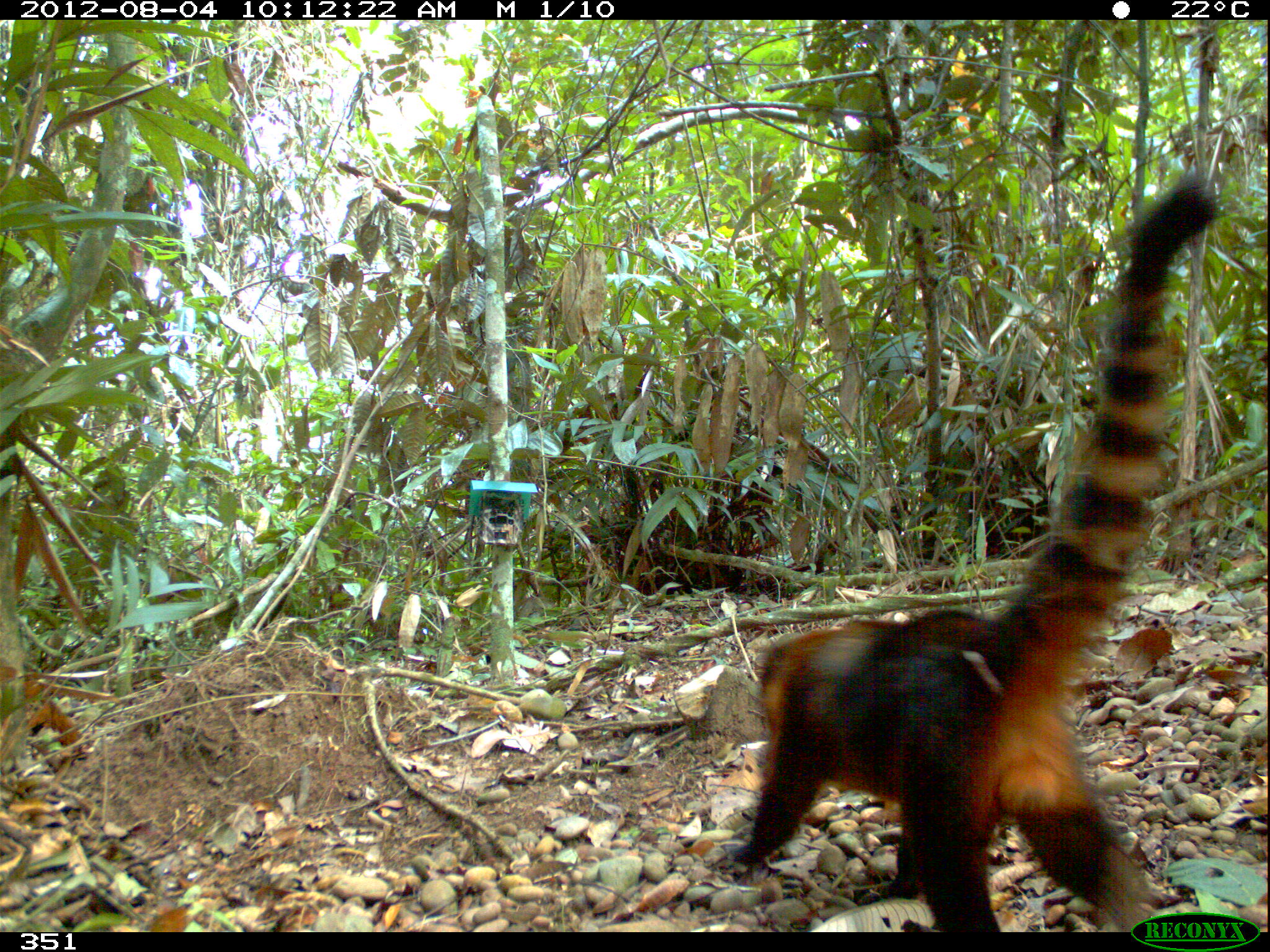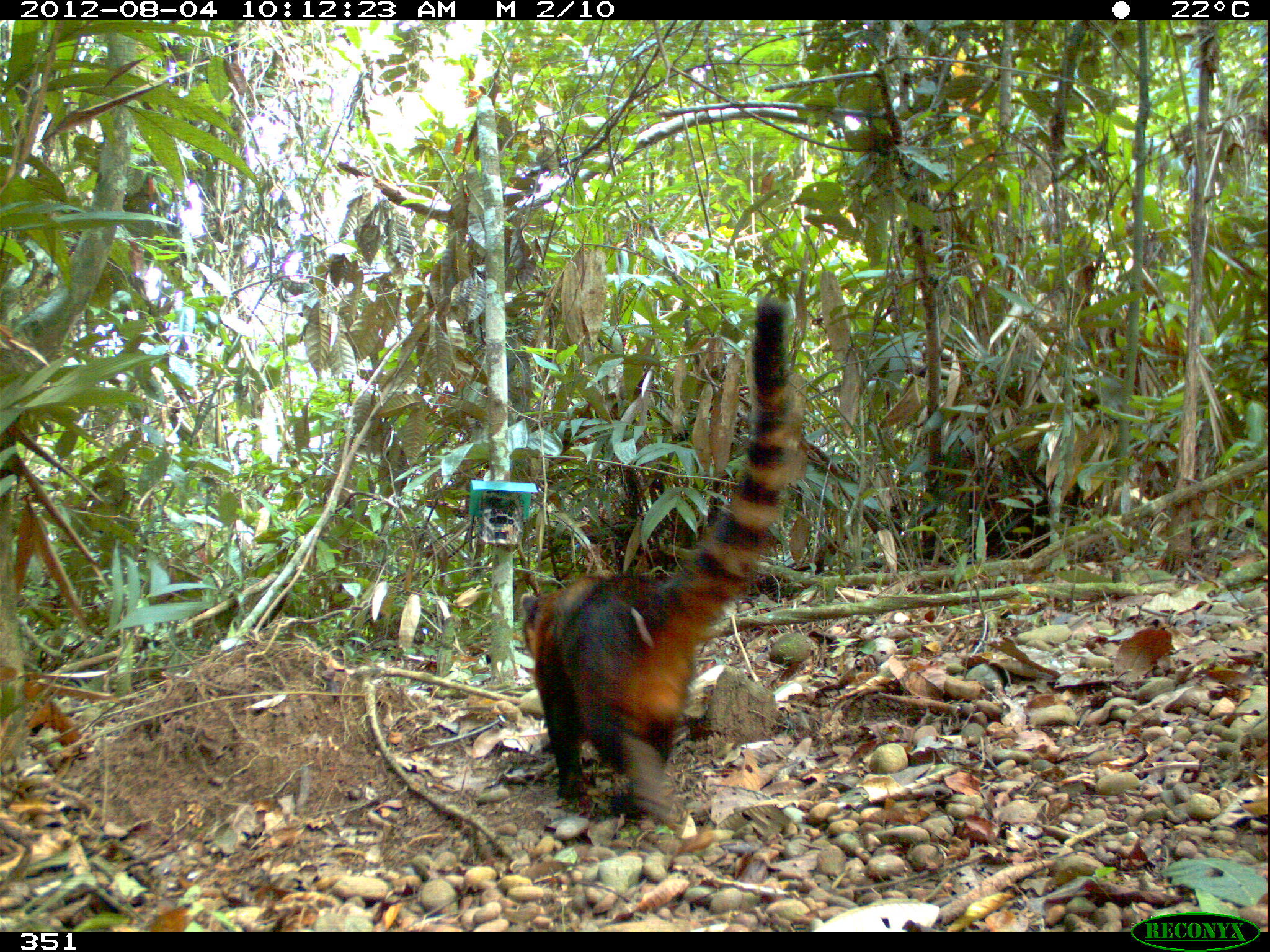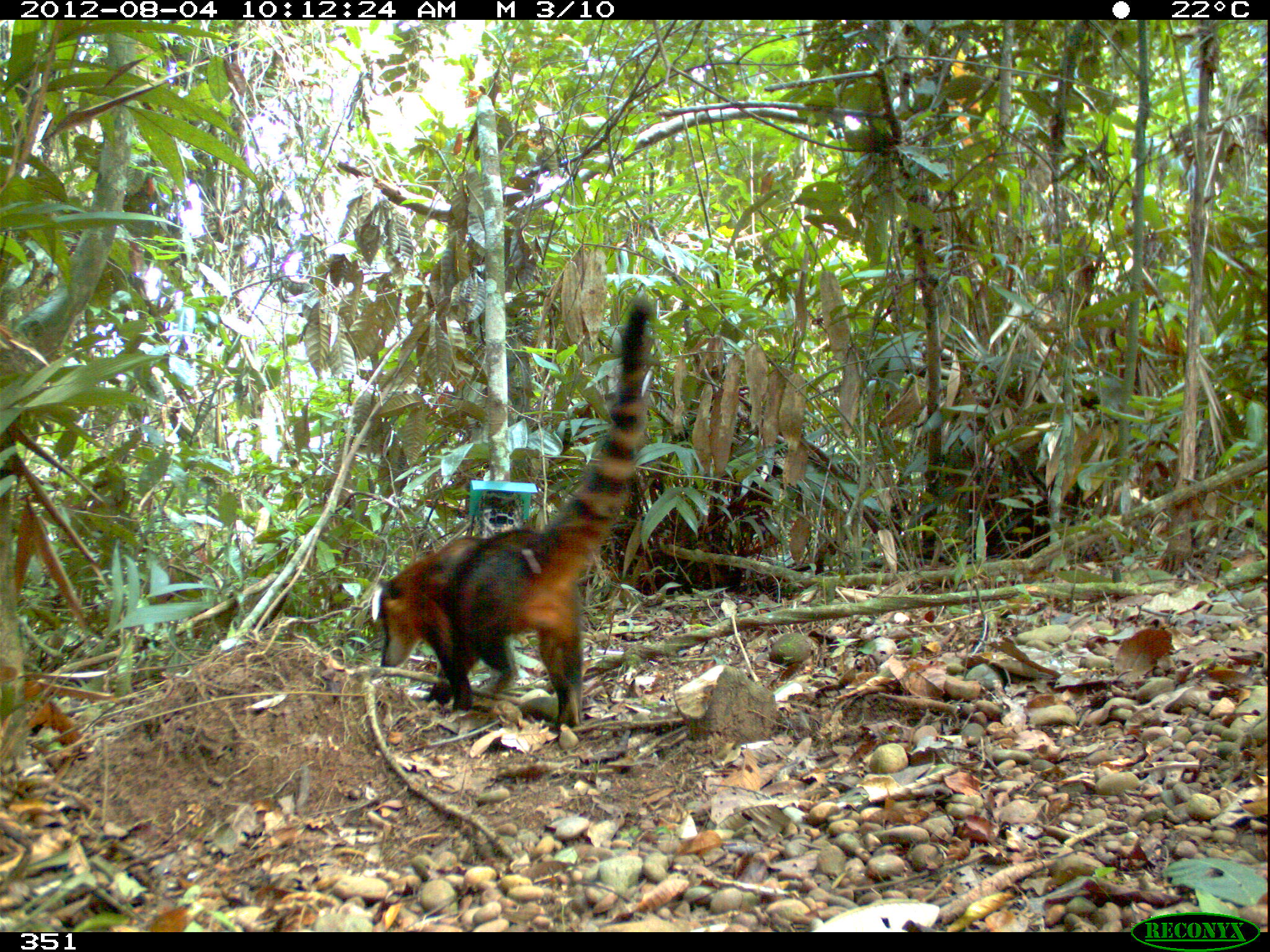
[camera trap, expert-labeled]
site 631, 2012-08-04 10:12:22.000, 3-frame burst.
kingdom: Animalia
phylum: Chordata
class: Mammalia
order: Carnivora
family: Procyonidae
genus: Nasua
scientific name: Nasua nasua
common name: south american coati